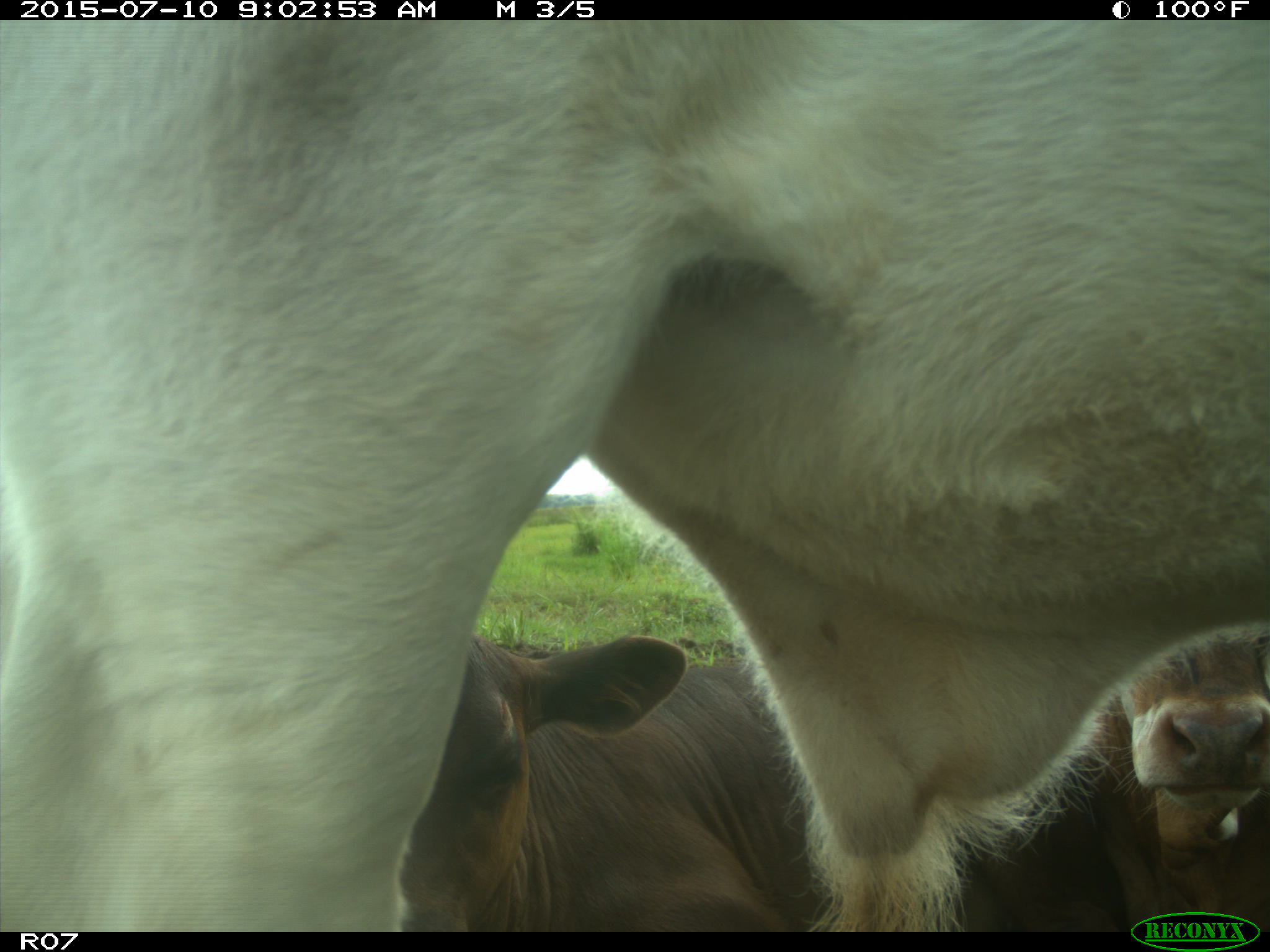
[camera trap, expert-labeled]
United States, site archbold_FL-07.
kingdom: Animalia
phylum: Chordata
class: Mammalia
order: Artiodactyla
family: Bovidae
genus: Bos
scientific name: Bos taurus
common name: domestic cow